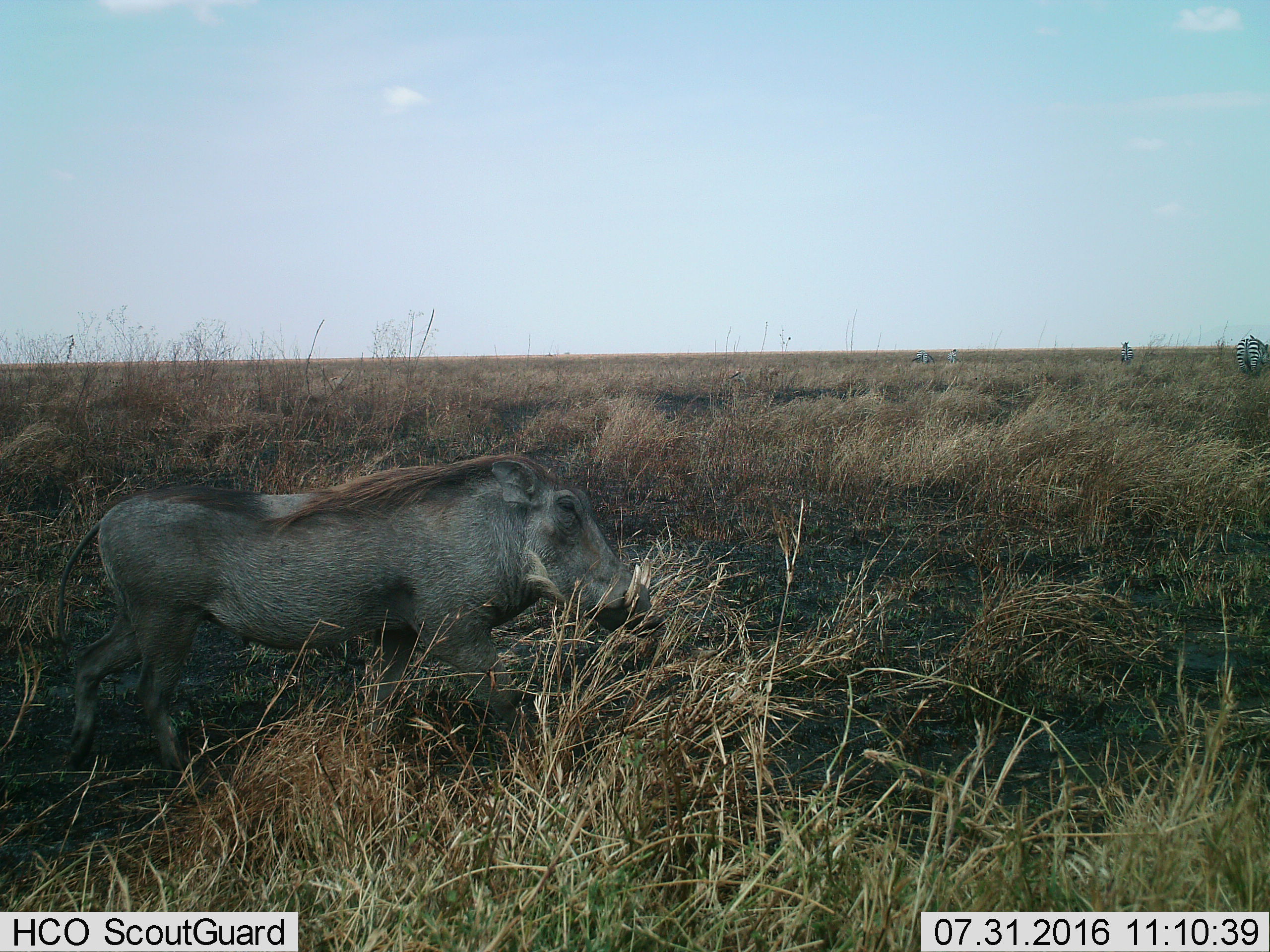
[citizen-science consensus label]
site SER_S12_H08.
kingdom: Animalia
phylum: Chordata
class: Mammalia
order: Artiodactyla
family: Suidae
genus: Phacochoerus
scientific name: Phacochoerus africanus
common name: warthog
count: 1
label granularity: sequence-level